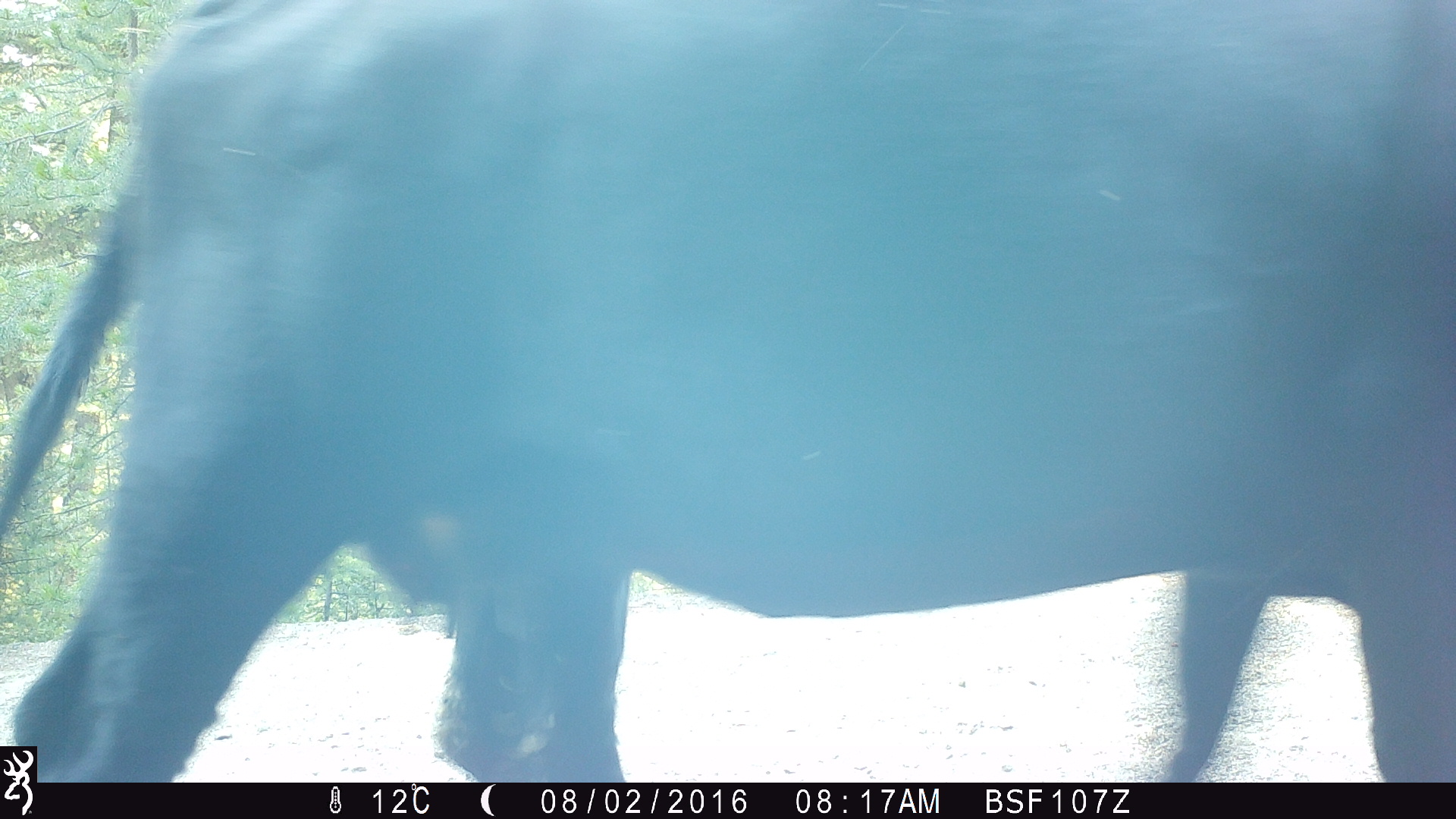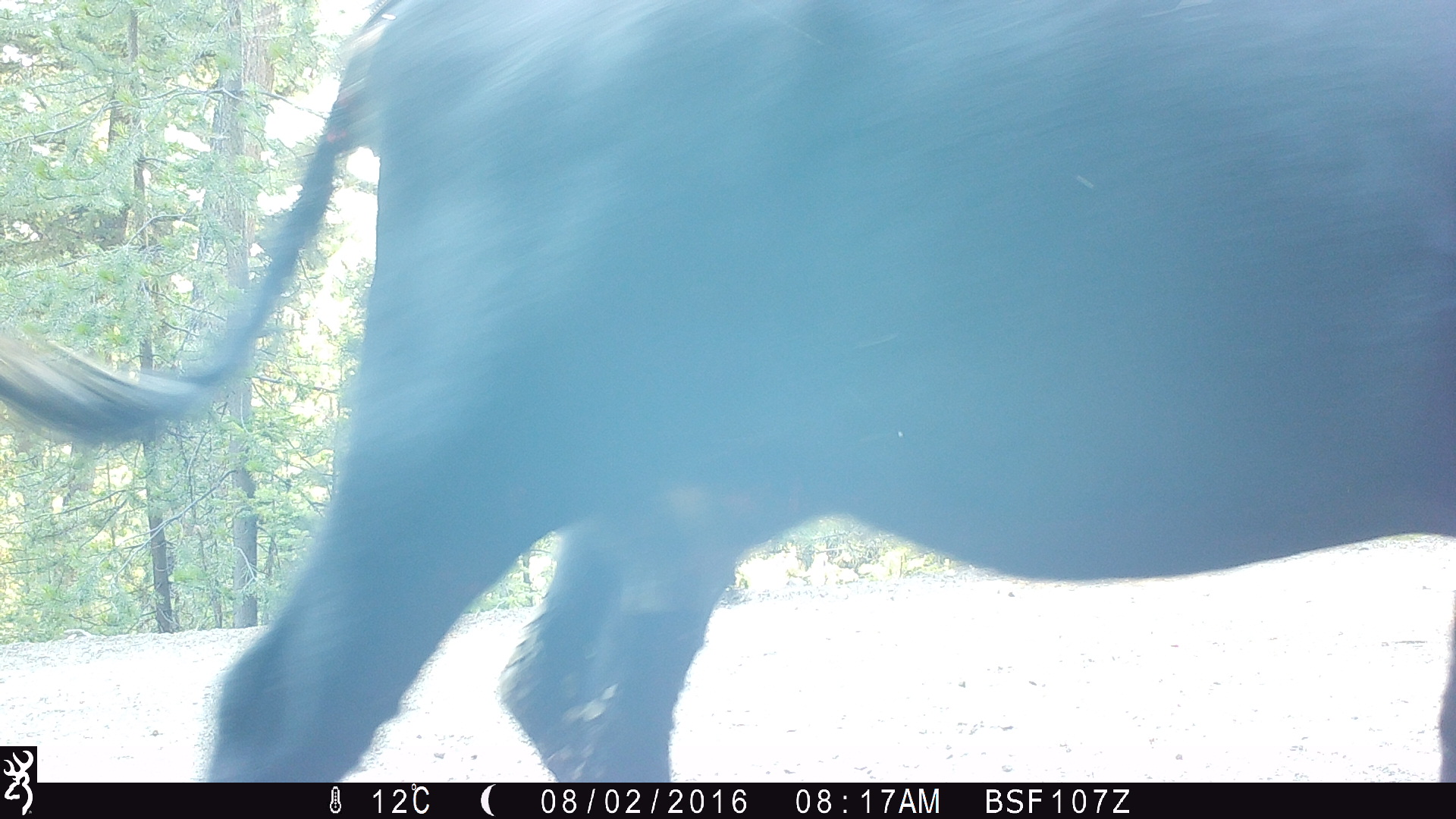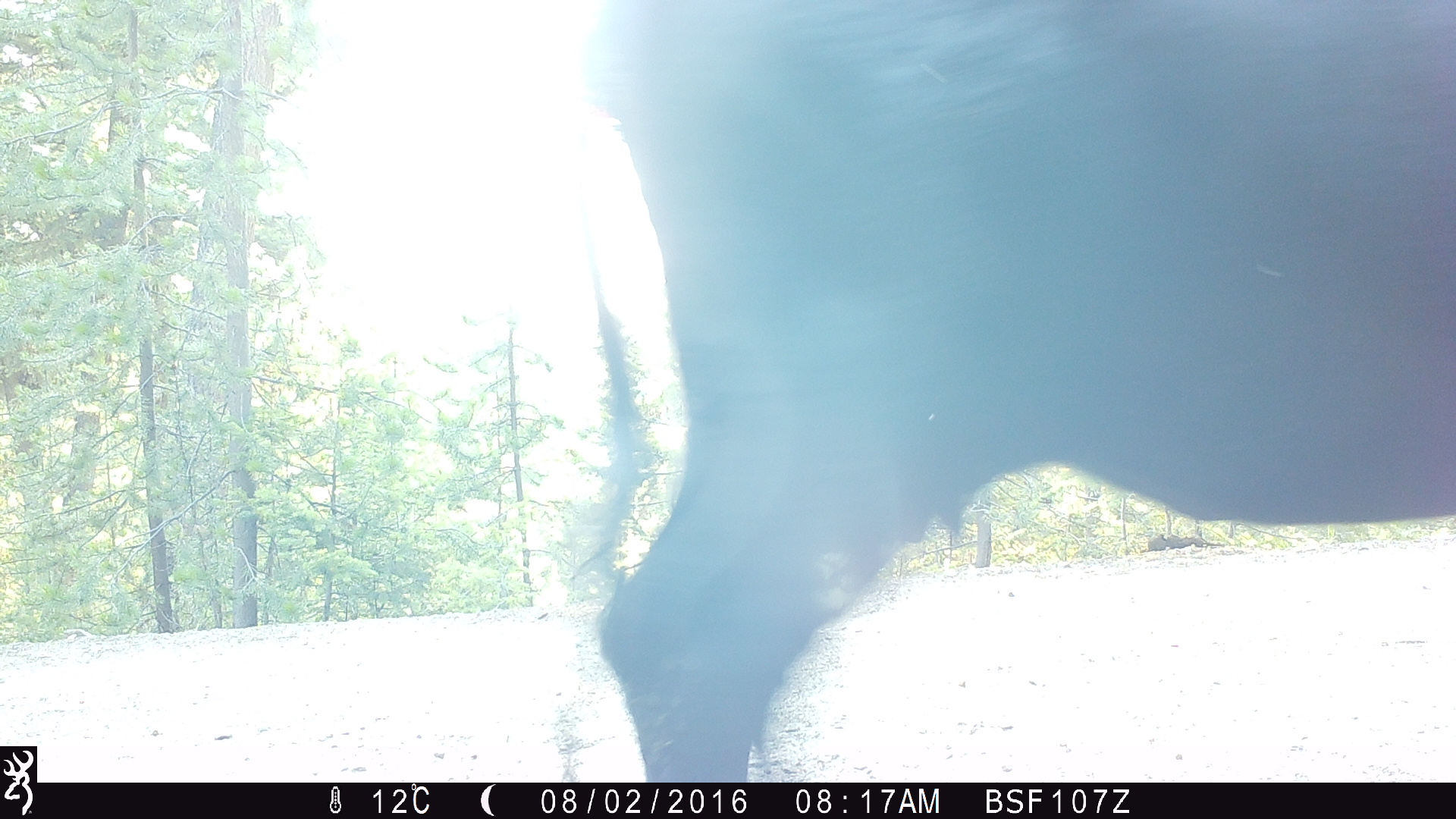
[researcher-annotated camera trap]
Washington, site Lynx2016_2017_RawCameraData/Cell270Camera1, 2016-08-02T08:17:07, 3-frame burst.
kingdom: Animalia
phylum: Chordata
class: Mammalia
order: Artiodactyla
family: Bovidae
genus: Bos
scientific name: Bos taurus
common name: domestic cattle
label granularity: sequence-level